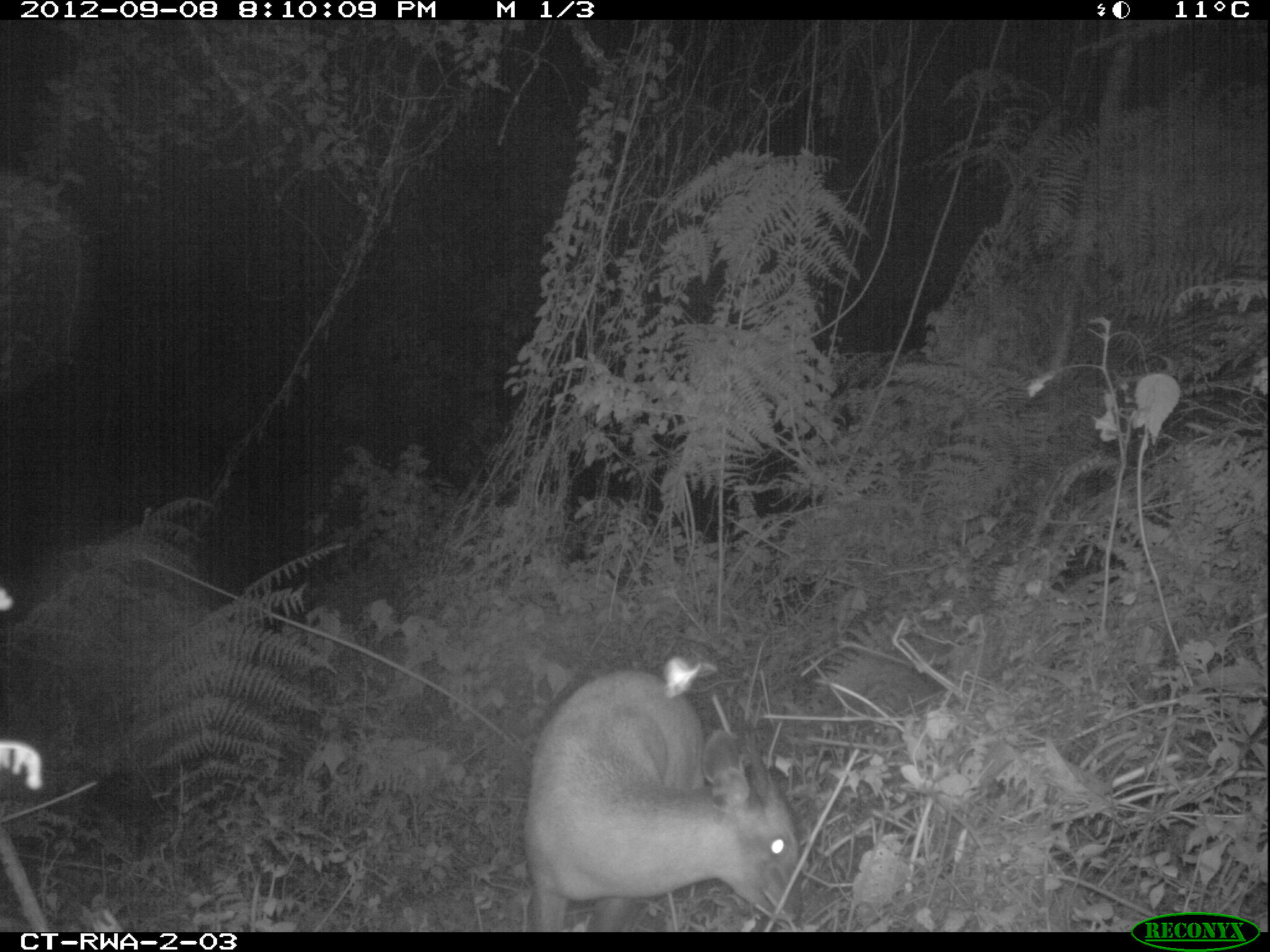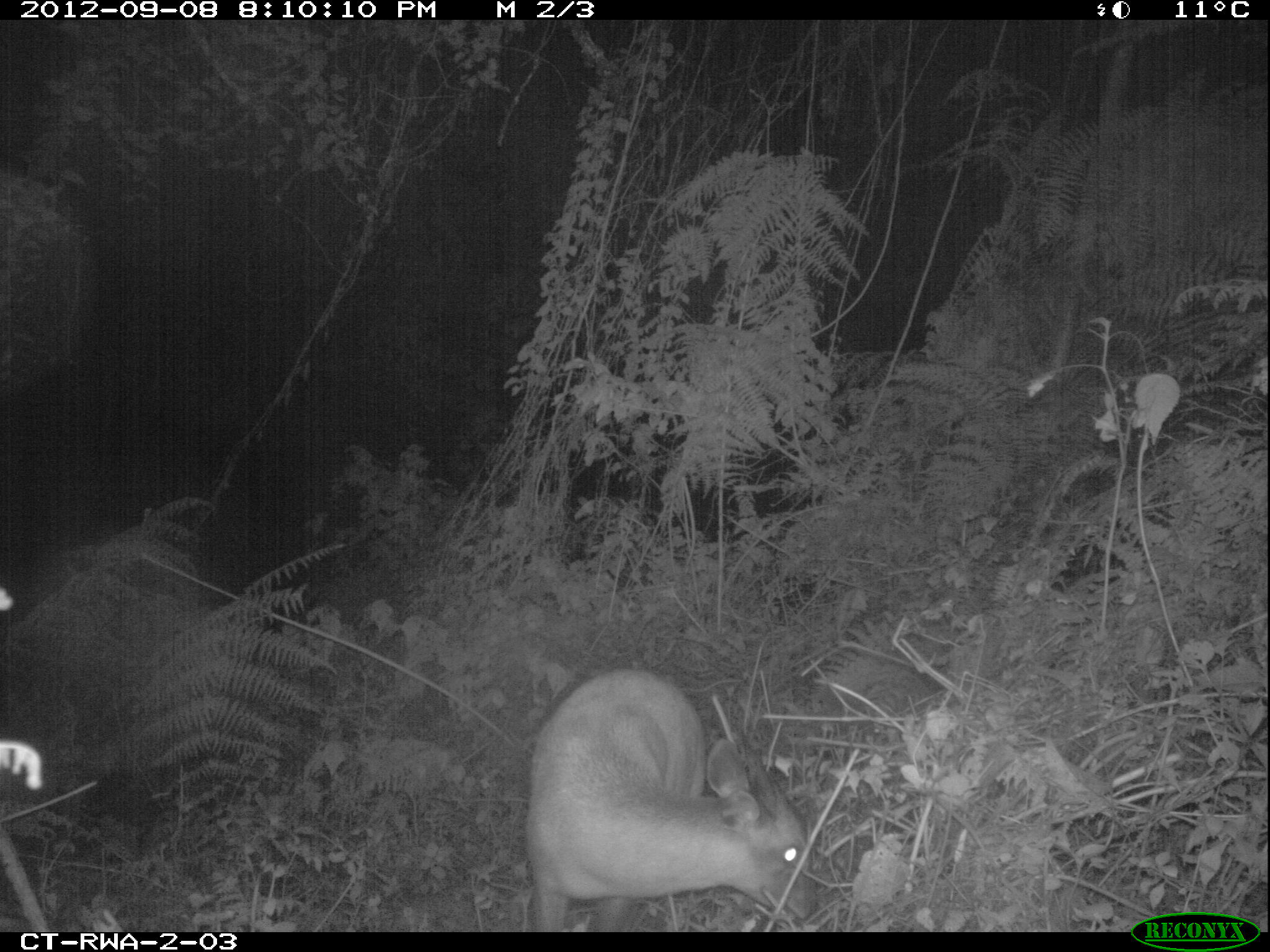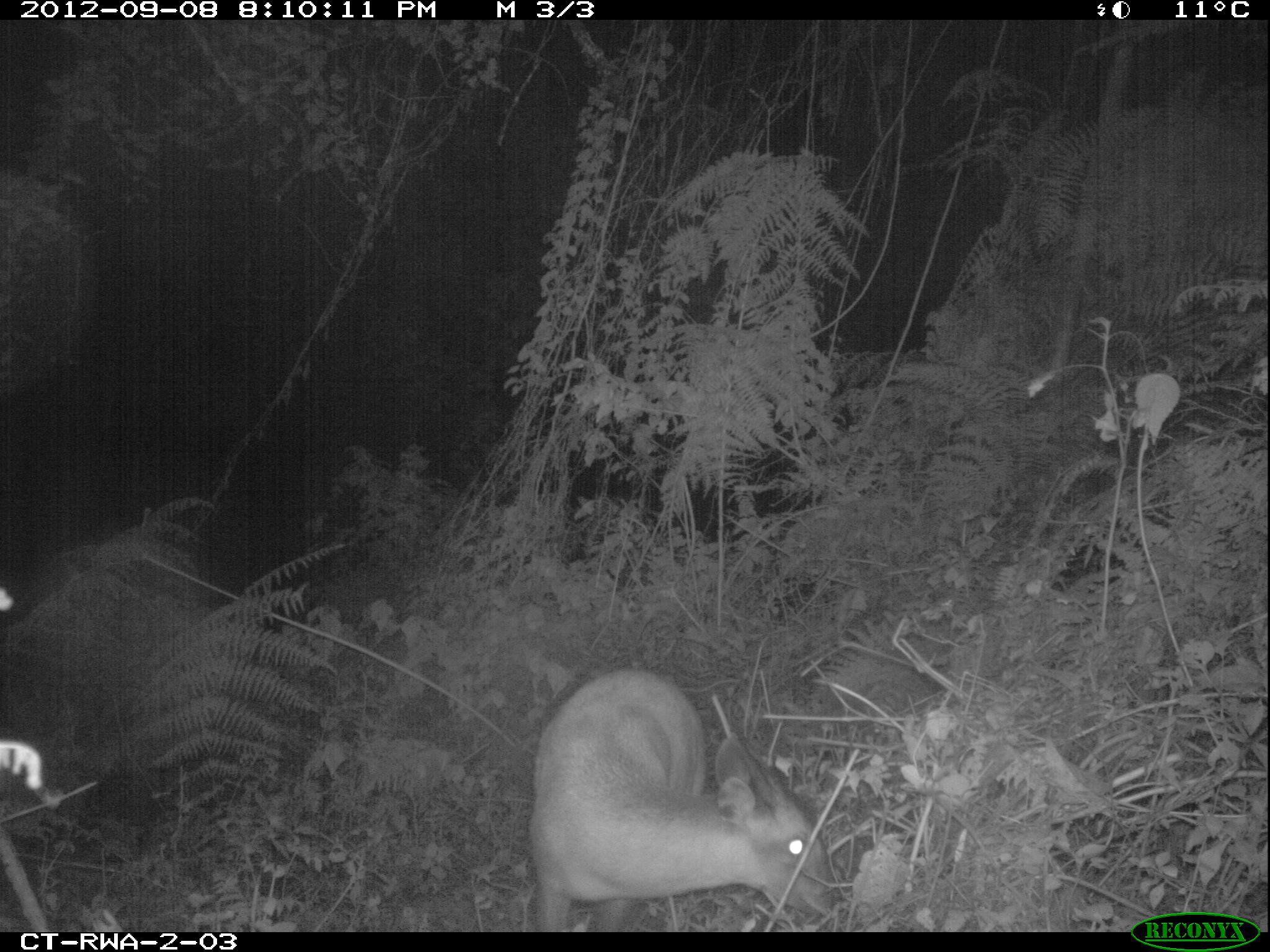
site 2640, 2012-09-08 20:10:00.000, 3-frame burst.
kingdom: Animalia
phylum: Chordata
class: Mammalia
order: Artiodactyla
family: Bovidae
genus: Cephalophus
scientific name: Cephalophus nigrifrons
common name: black-fronted duiker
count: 1